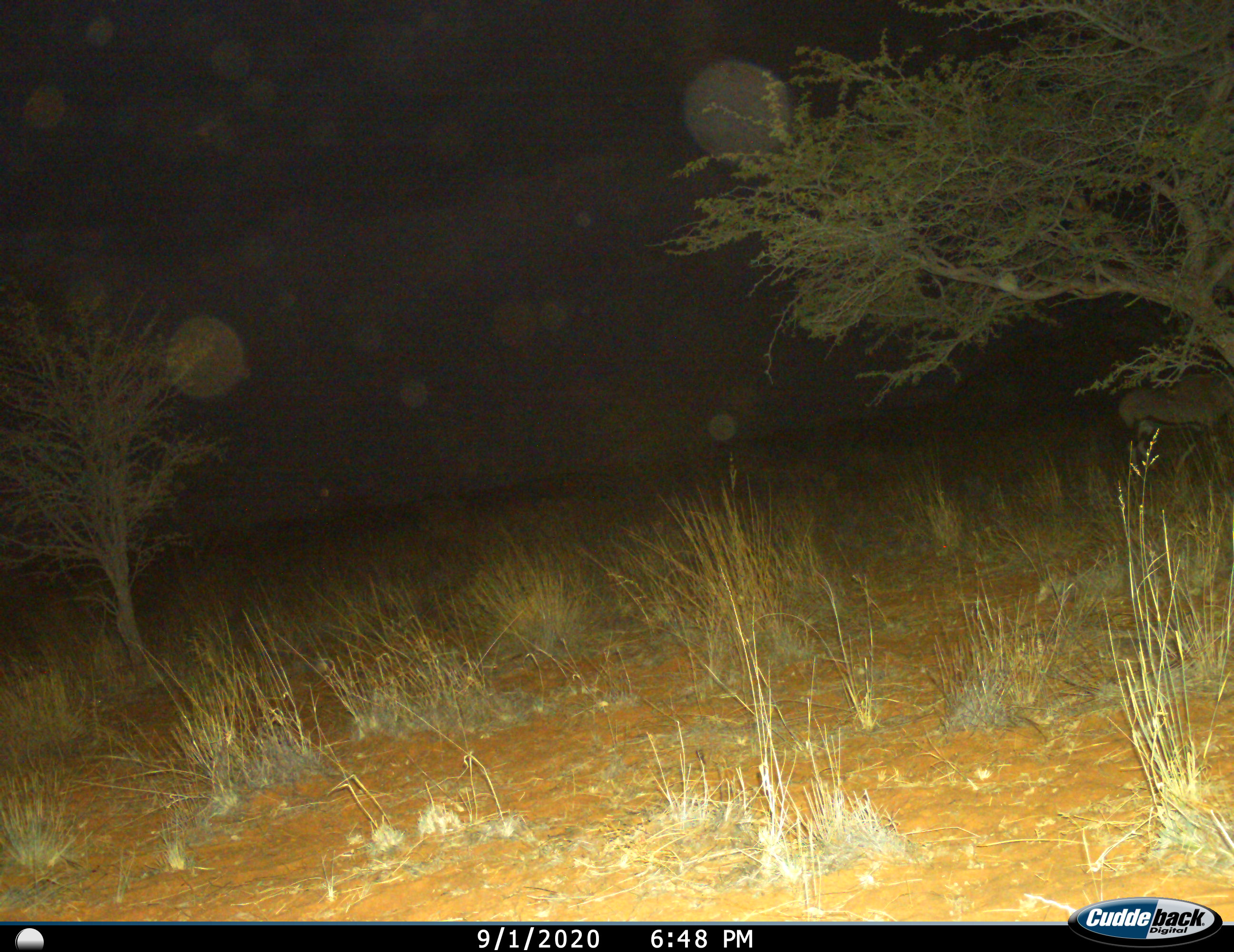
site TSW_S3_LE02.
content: unidentified animal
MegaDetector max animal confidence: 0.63